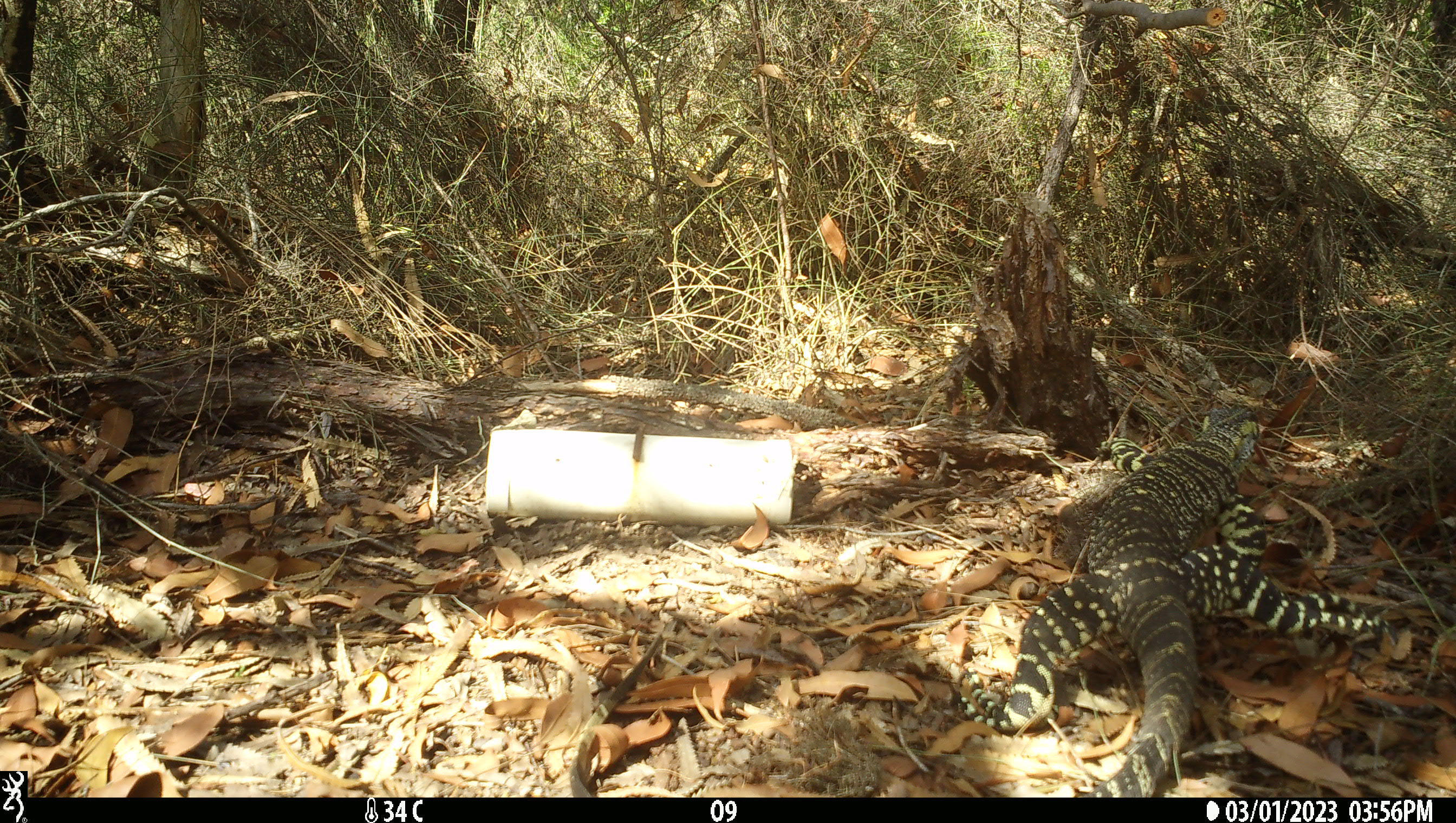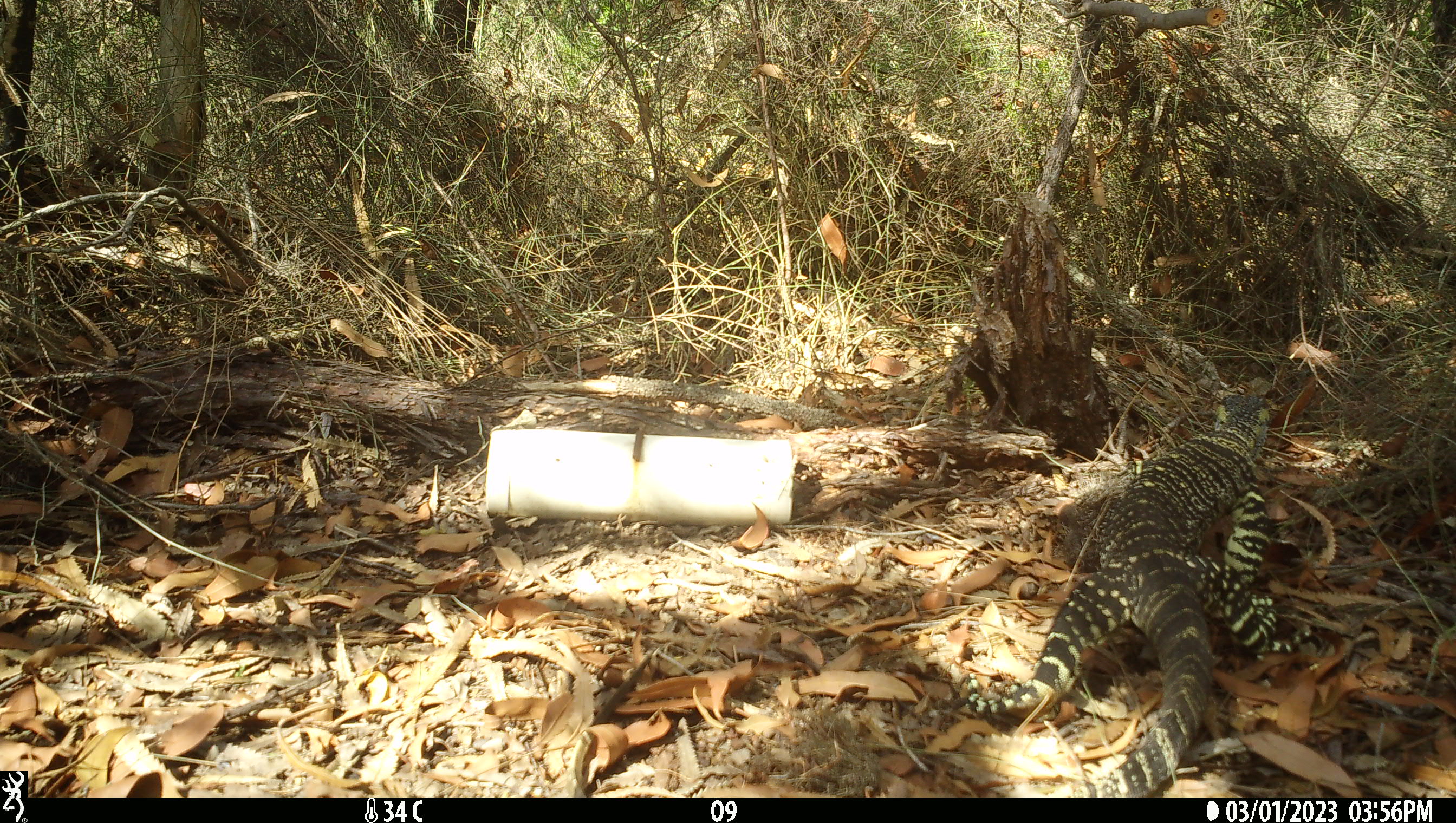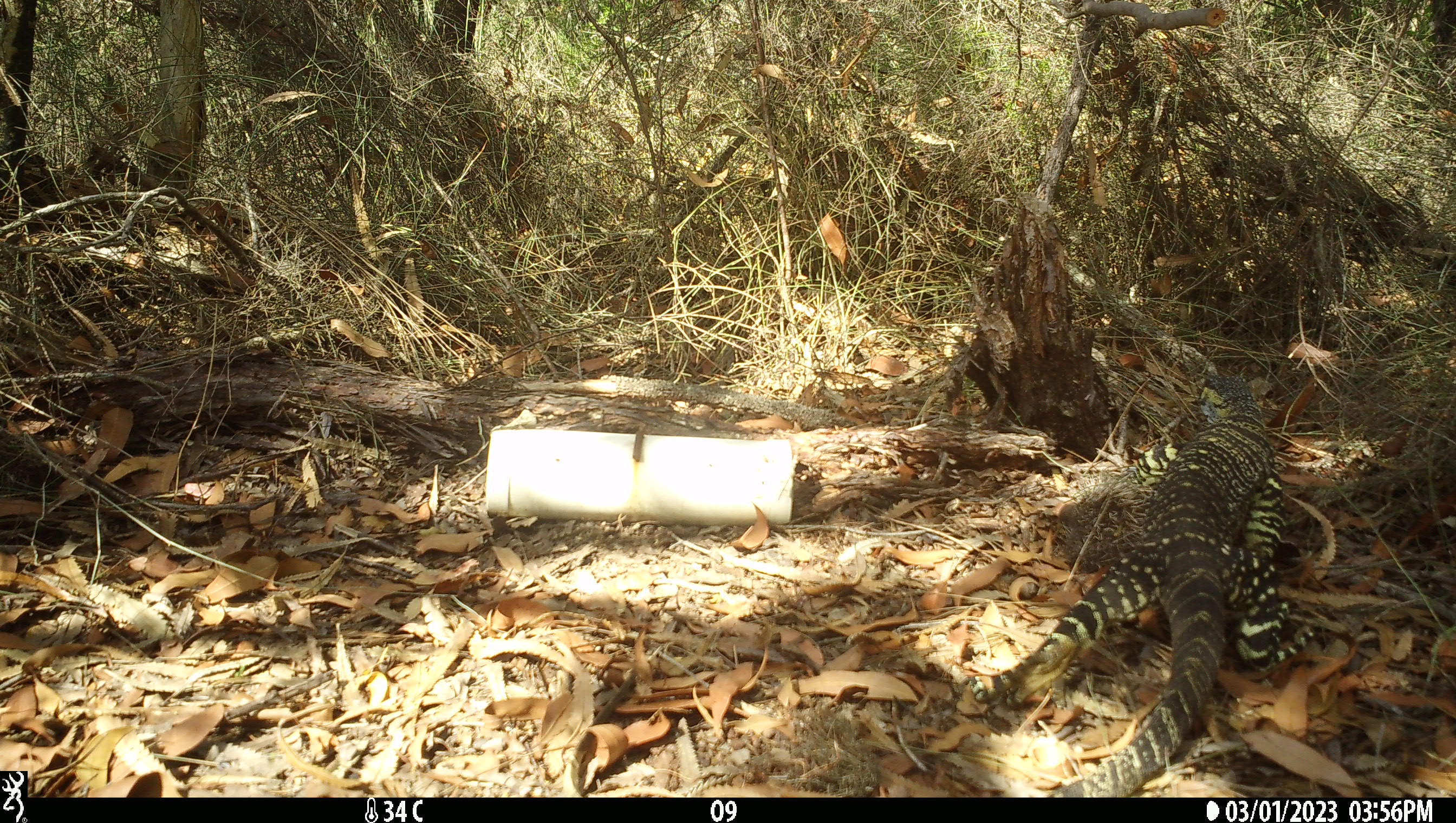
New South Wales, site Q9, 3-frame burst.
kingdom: Animalia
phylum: Chordata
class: Reptilia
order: Squamata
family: Varanidae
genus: Varanus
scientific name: Varanus varius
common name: lace monitor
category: goanna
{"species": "goanna (lace monitor) (Varanus varius)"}